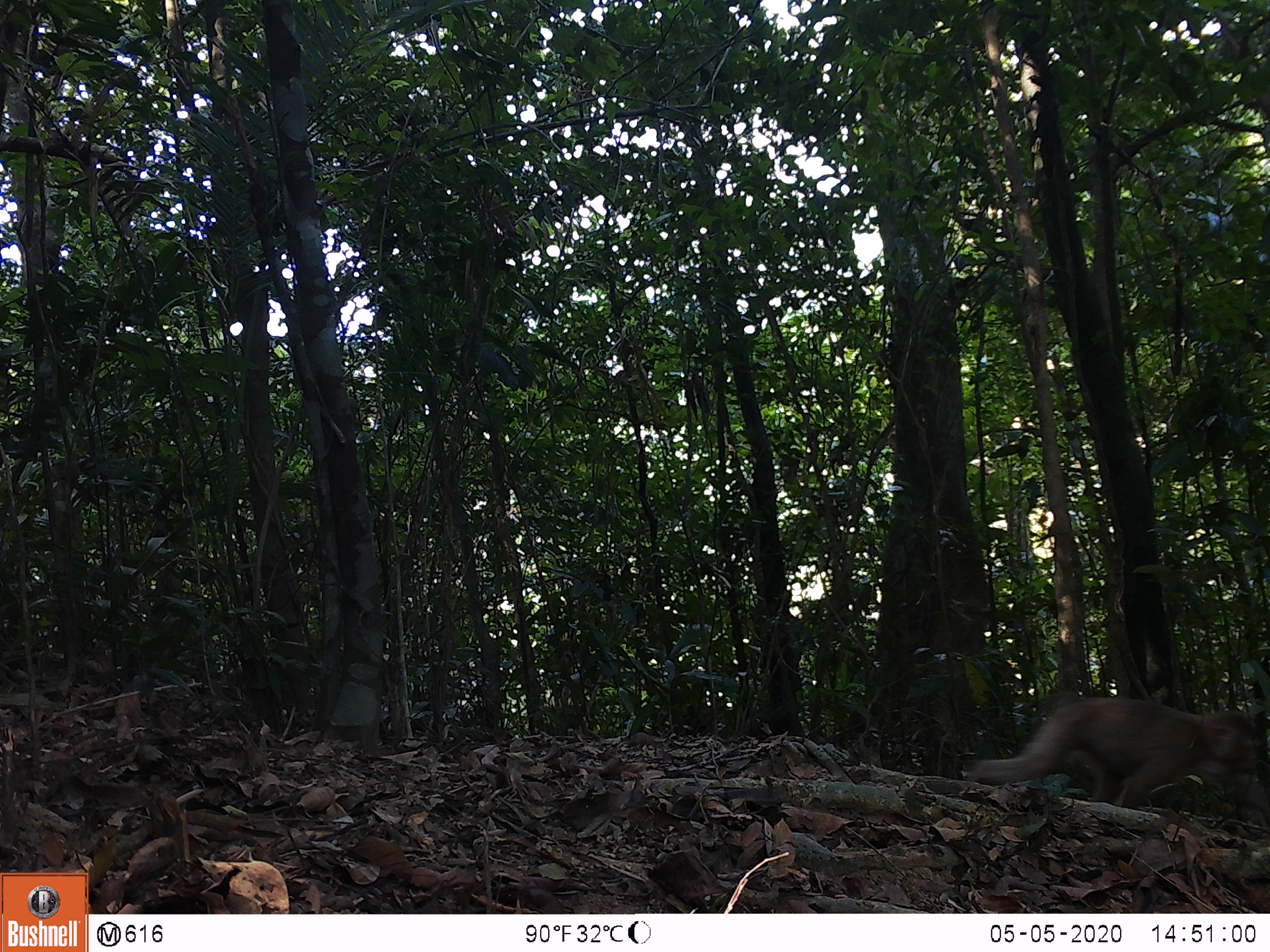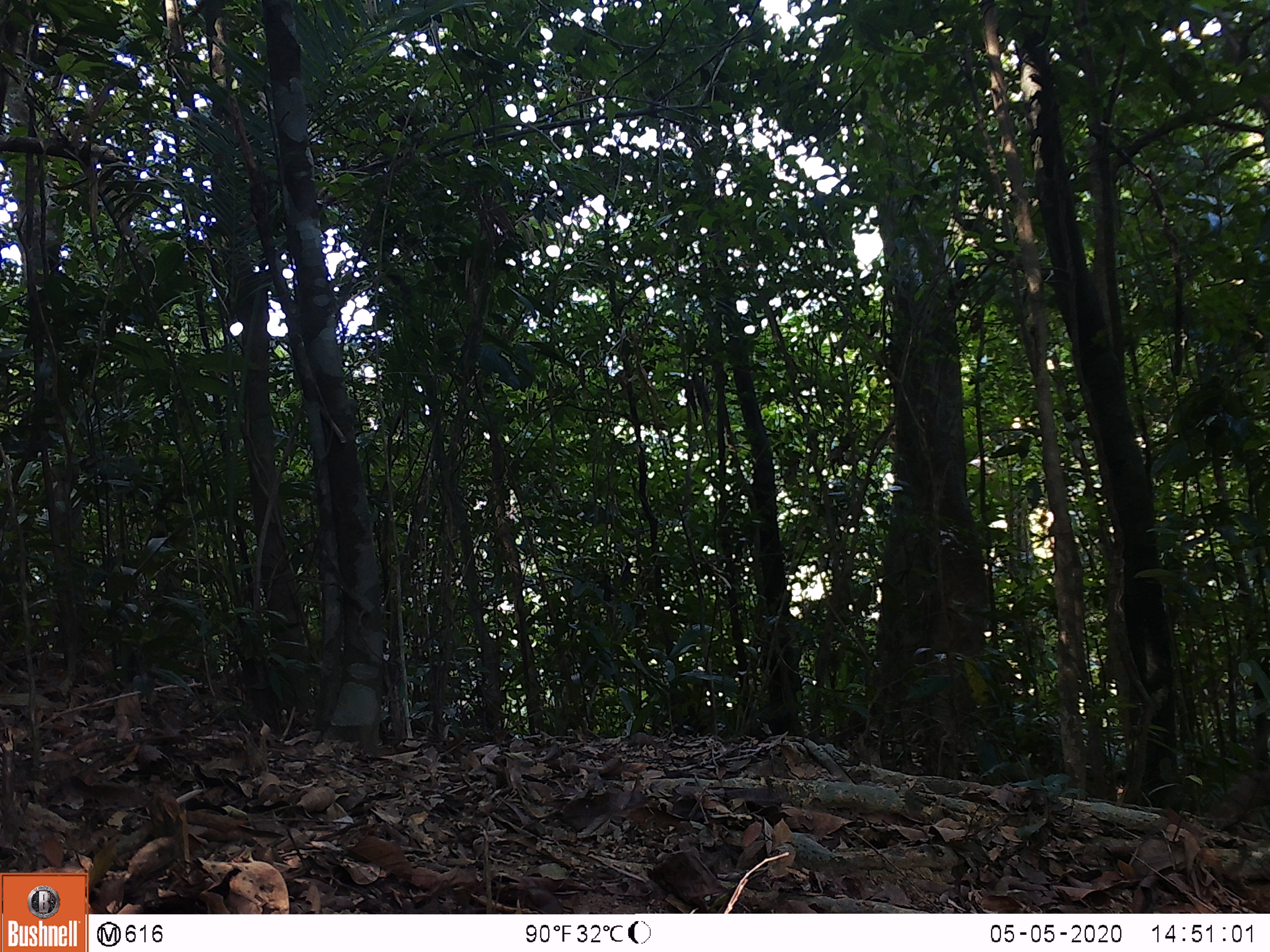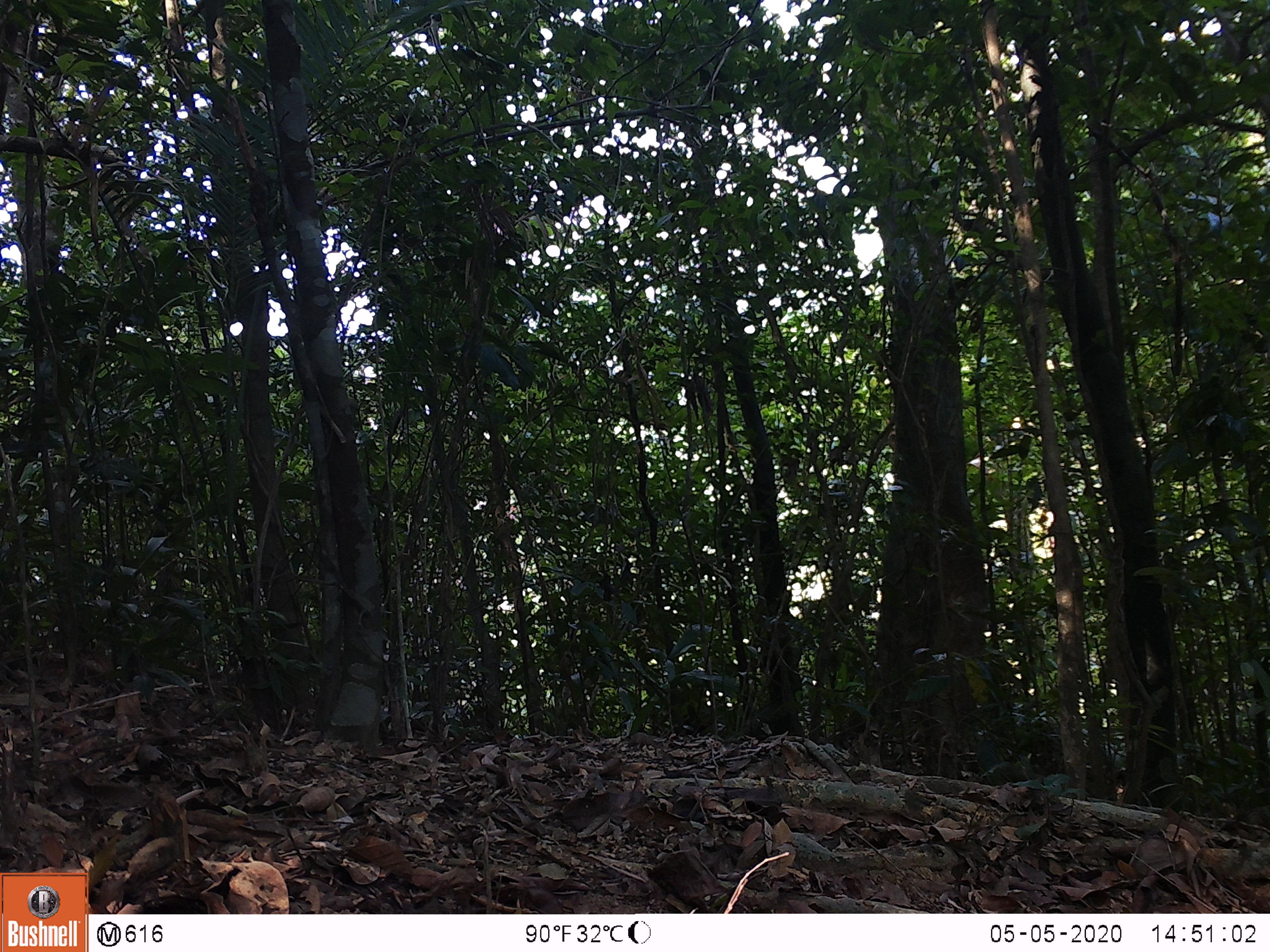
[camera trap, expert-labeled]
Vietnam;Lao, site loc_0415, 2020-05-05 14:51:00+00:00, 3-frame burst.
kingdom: Animalia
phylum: Chordata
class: Mammalia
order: Primates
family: Cercopithecidae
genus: Macaca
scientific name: Macaca nemestrina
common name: pig-tailed macaque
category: pig tailed macaque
Pig tailed macaque (pig-tailed macaque) (Macaca nemestrina). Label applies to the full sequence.